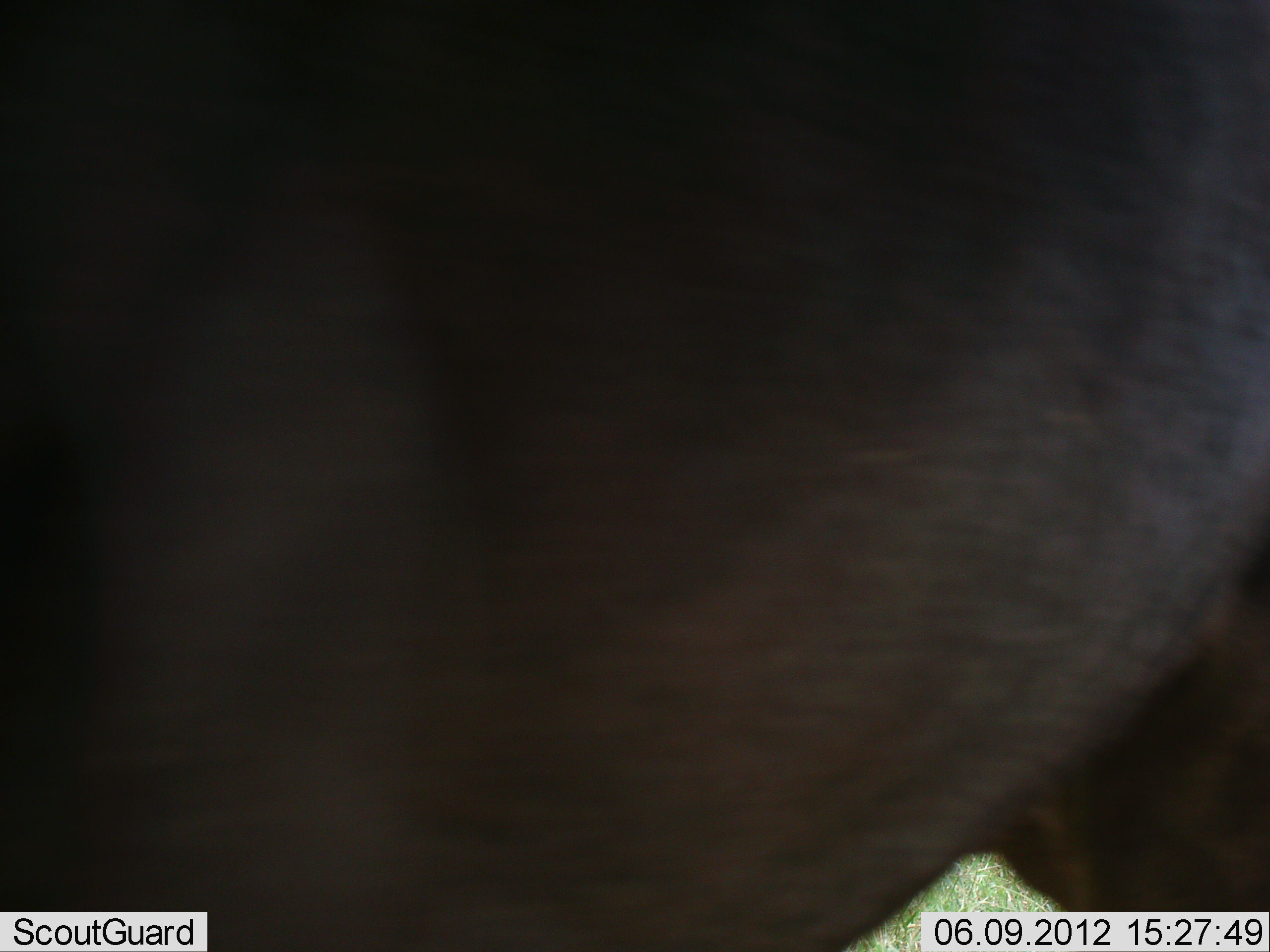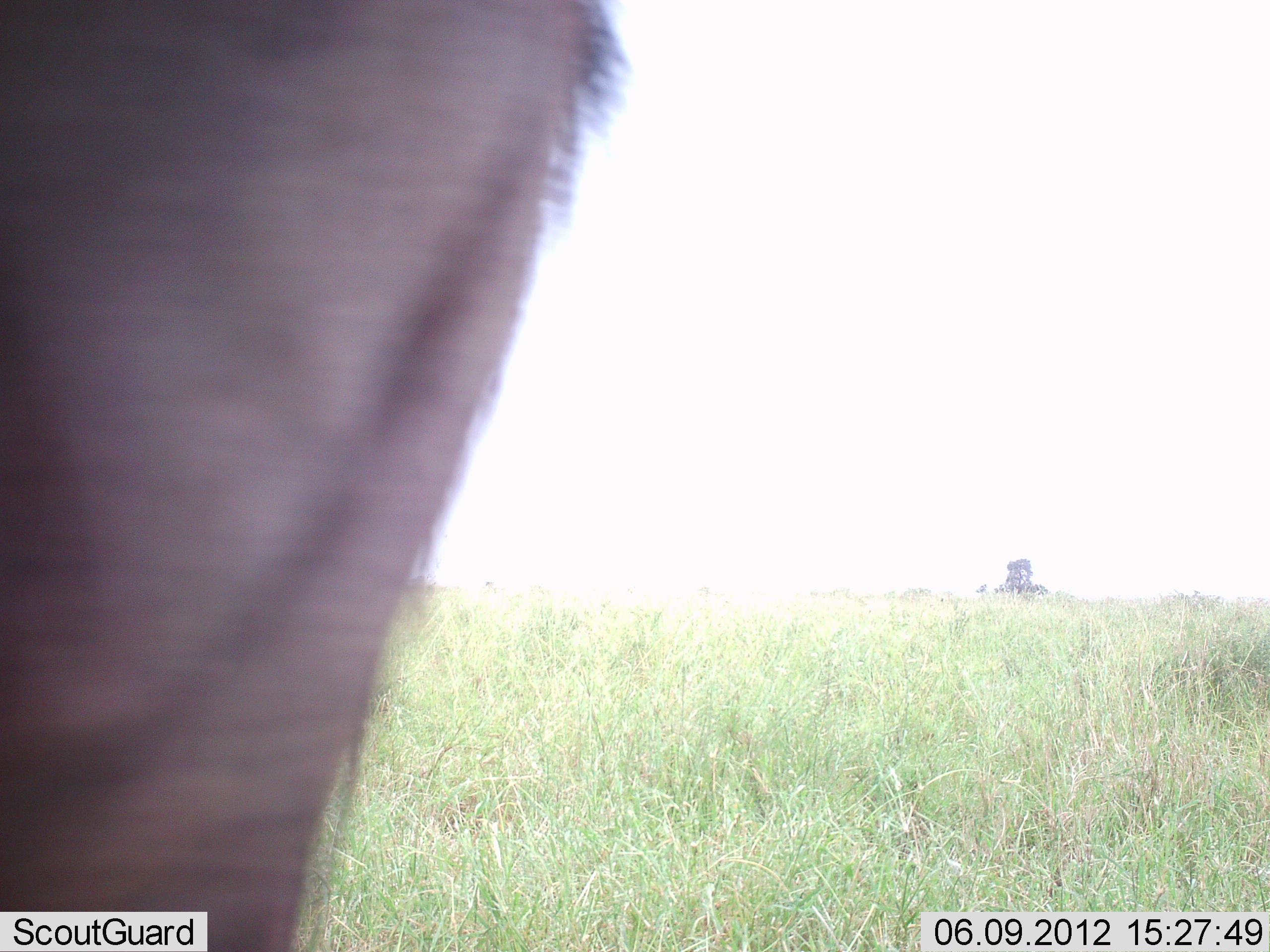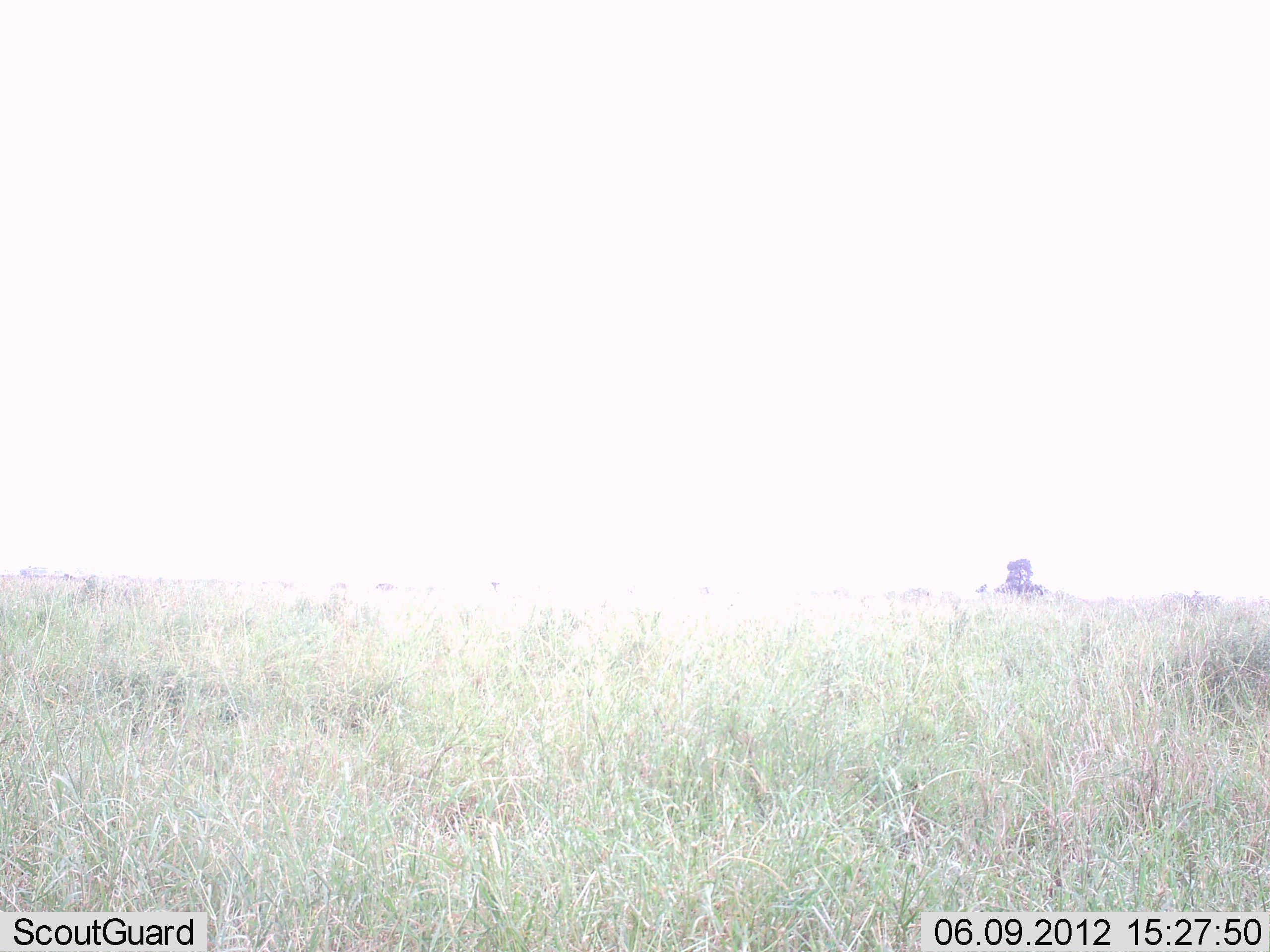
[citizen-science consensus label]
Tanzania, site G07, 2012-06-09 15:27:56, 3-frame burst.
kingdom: Animalia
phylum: Chordata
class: Mammalia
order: Artiodactyla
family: Bovidae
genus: Connochaetes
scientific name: Connochaetes taurinus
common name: blue wildebeest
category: wildebeest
Wildebeest (blue wildebeest) (Connochaetes taurinus), count 1. Behavior (volunteer vote fractions): standing 30%, resting 0%, moving 70%, interacting 0%. Young present (vote fraction): 0%. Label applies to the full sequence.